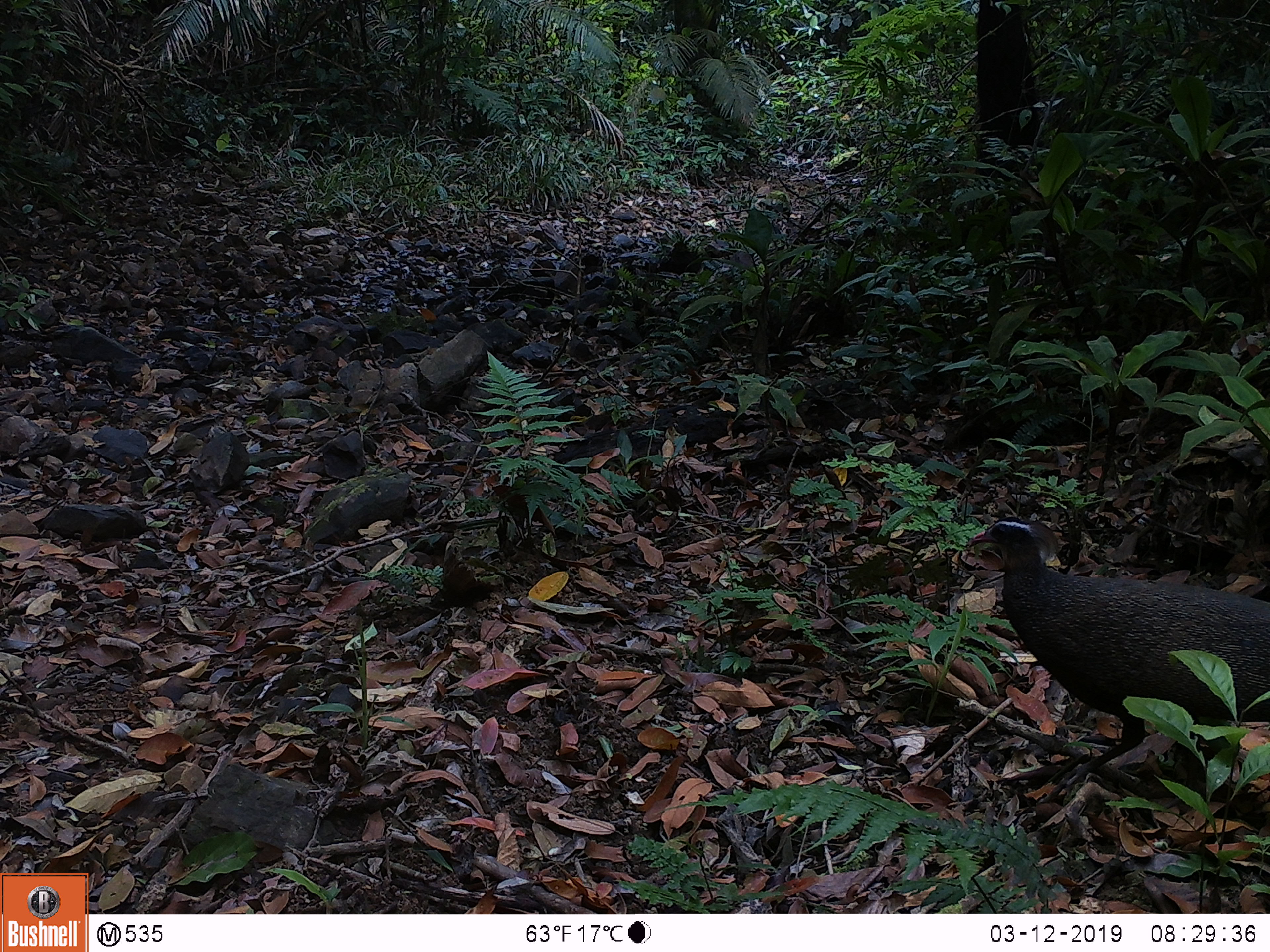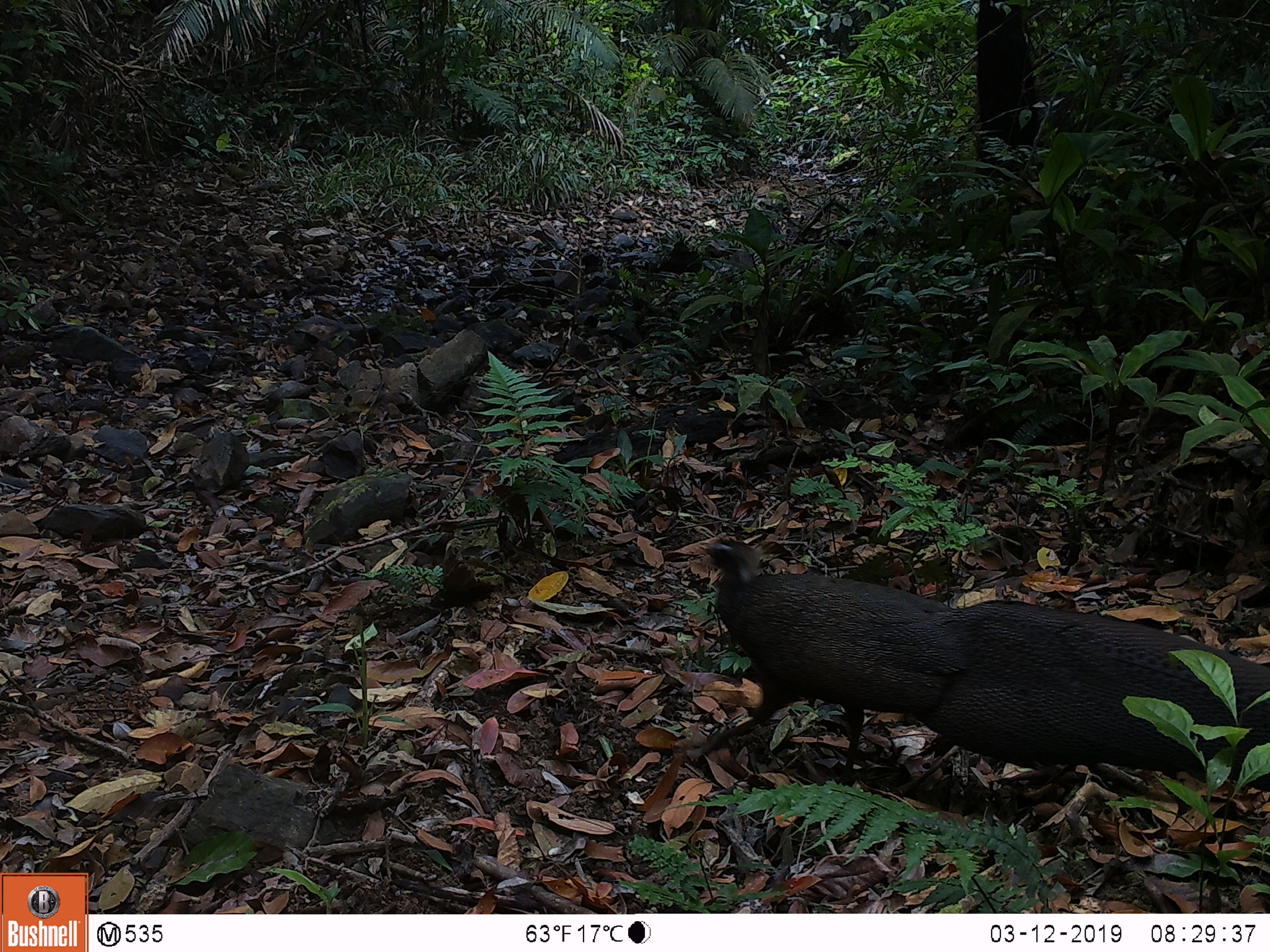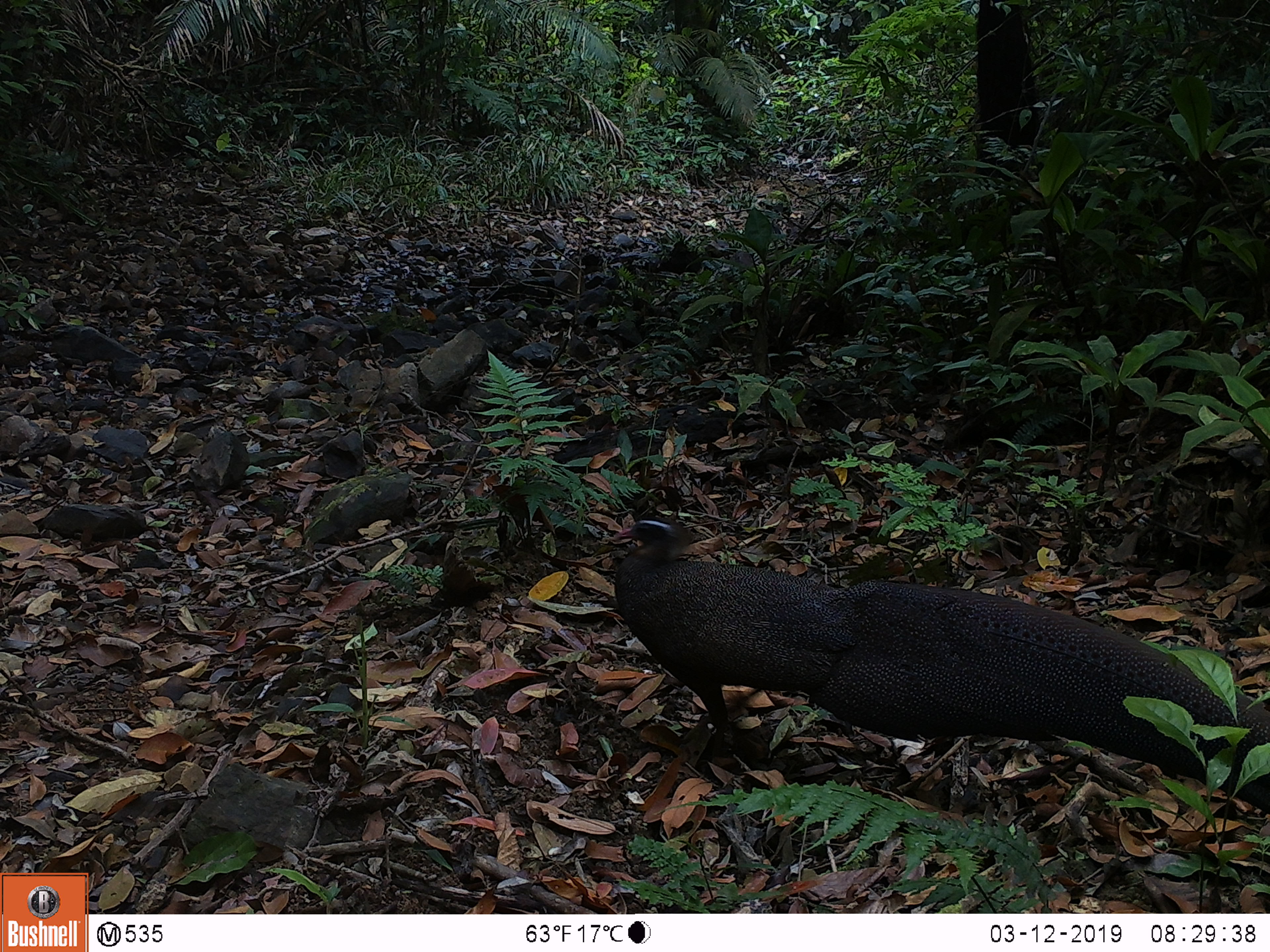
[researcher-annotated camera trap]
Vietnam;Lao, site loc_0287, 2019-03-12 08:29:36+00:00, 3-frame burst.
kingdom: Animalia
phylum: Chordata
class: Aves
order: Galliformes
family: Phasianidae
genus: Rheinardia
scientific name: Rheinardia ocellata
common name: crested argus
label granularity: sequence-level